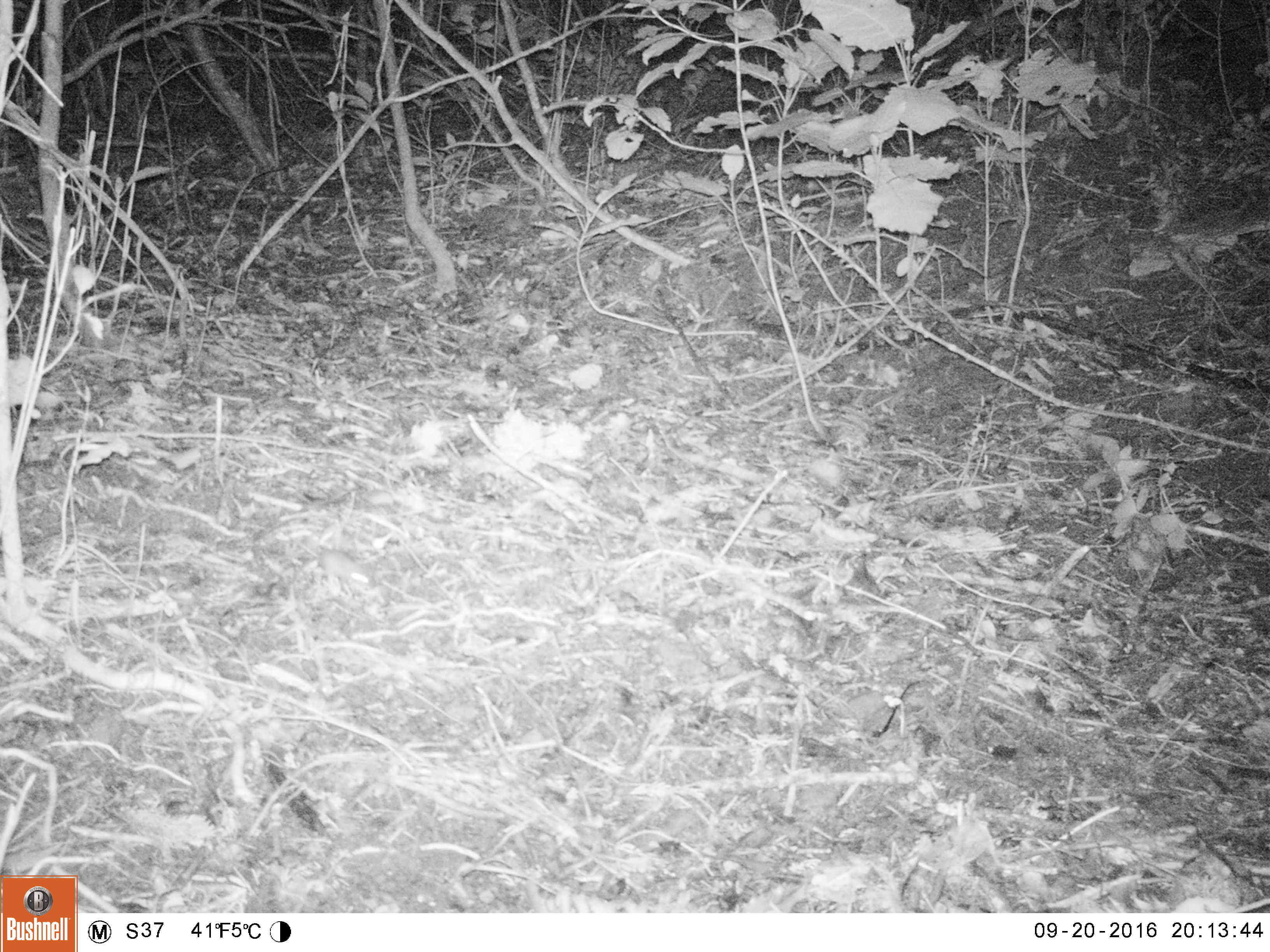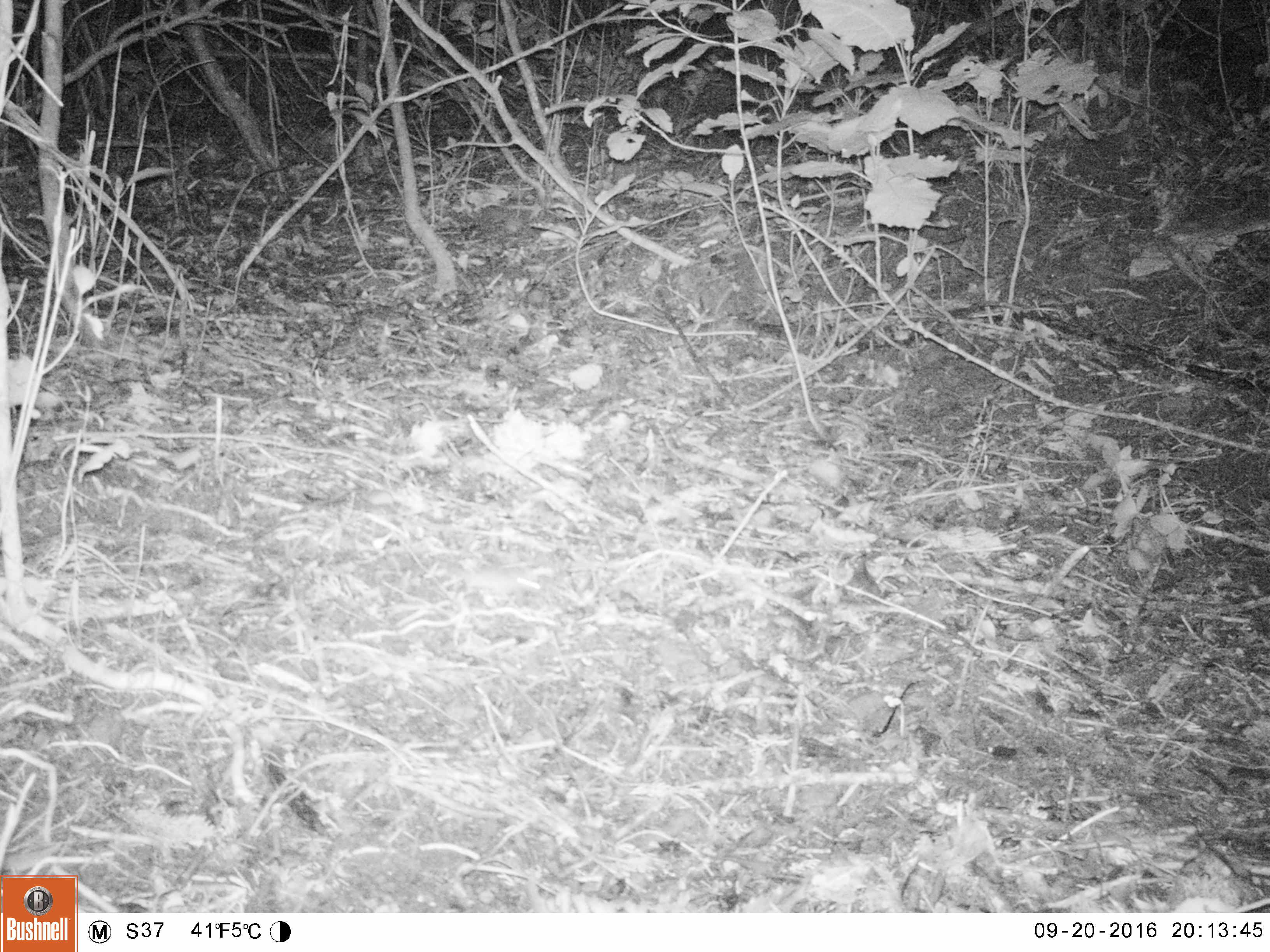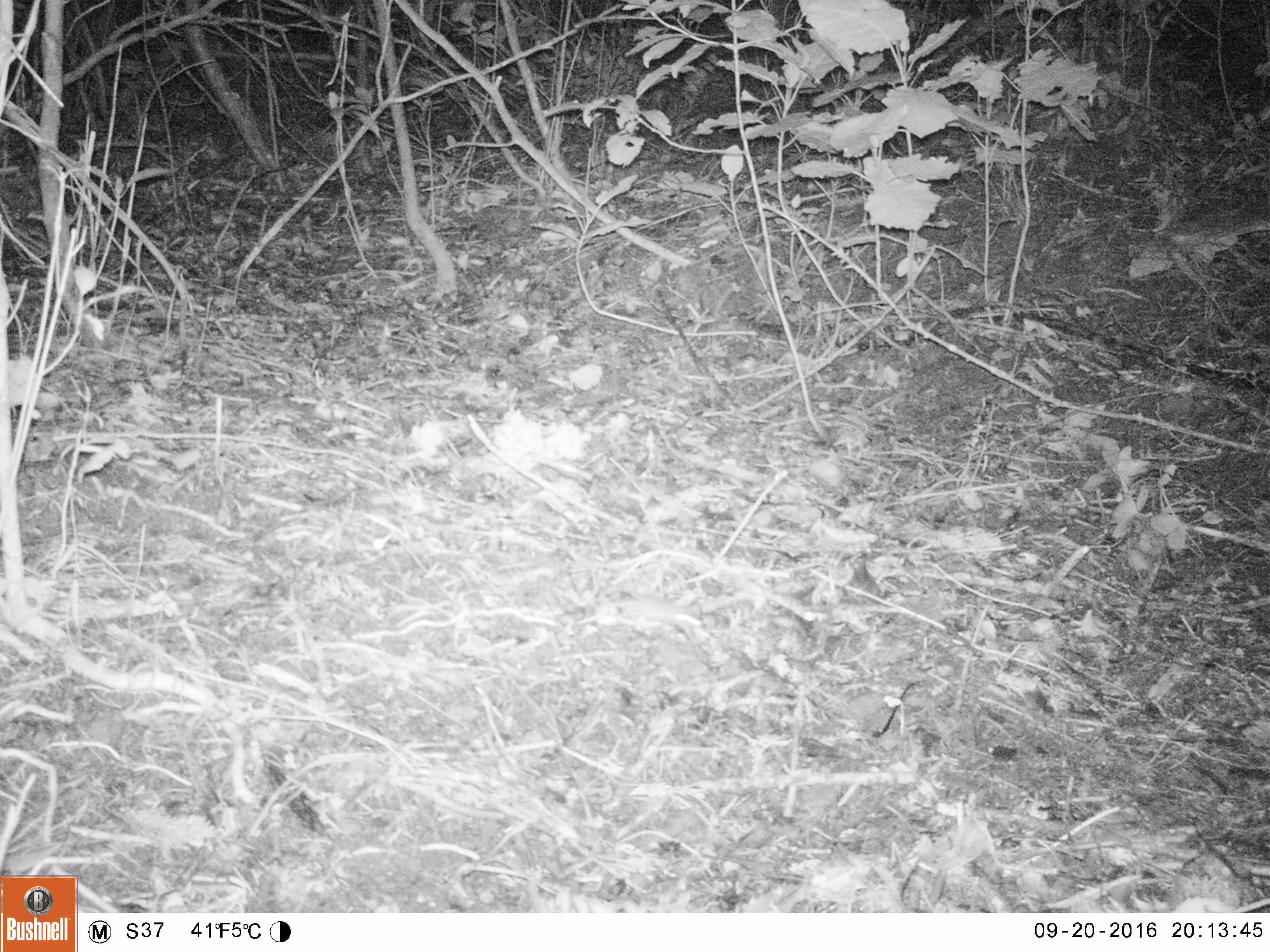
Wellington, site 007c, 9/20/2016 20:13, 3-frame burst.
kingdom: Animalia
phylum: Chordata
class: Mammalia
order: Rodentia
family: Muridae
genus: Mus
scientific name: Mus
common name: mouse